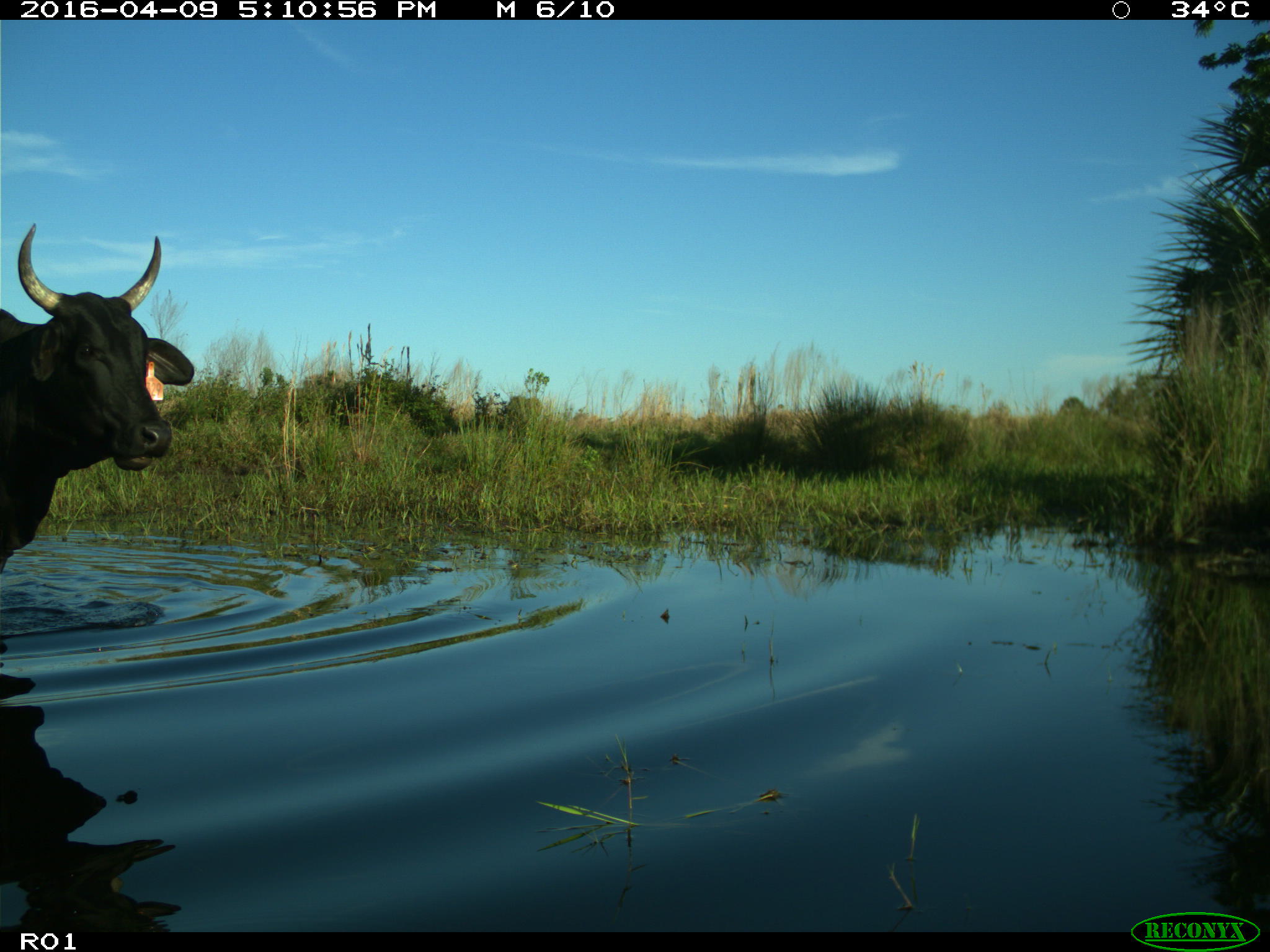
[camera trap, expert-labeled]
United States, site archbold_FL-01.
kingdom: Animalia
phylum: Chordata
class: Mammalia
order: Artiodactyla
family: Bovidae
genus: Bos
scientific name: Bos taurus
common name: domestic cow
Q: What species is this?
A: Bos taurus (domestic cow).